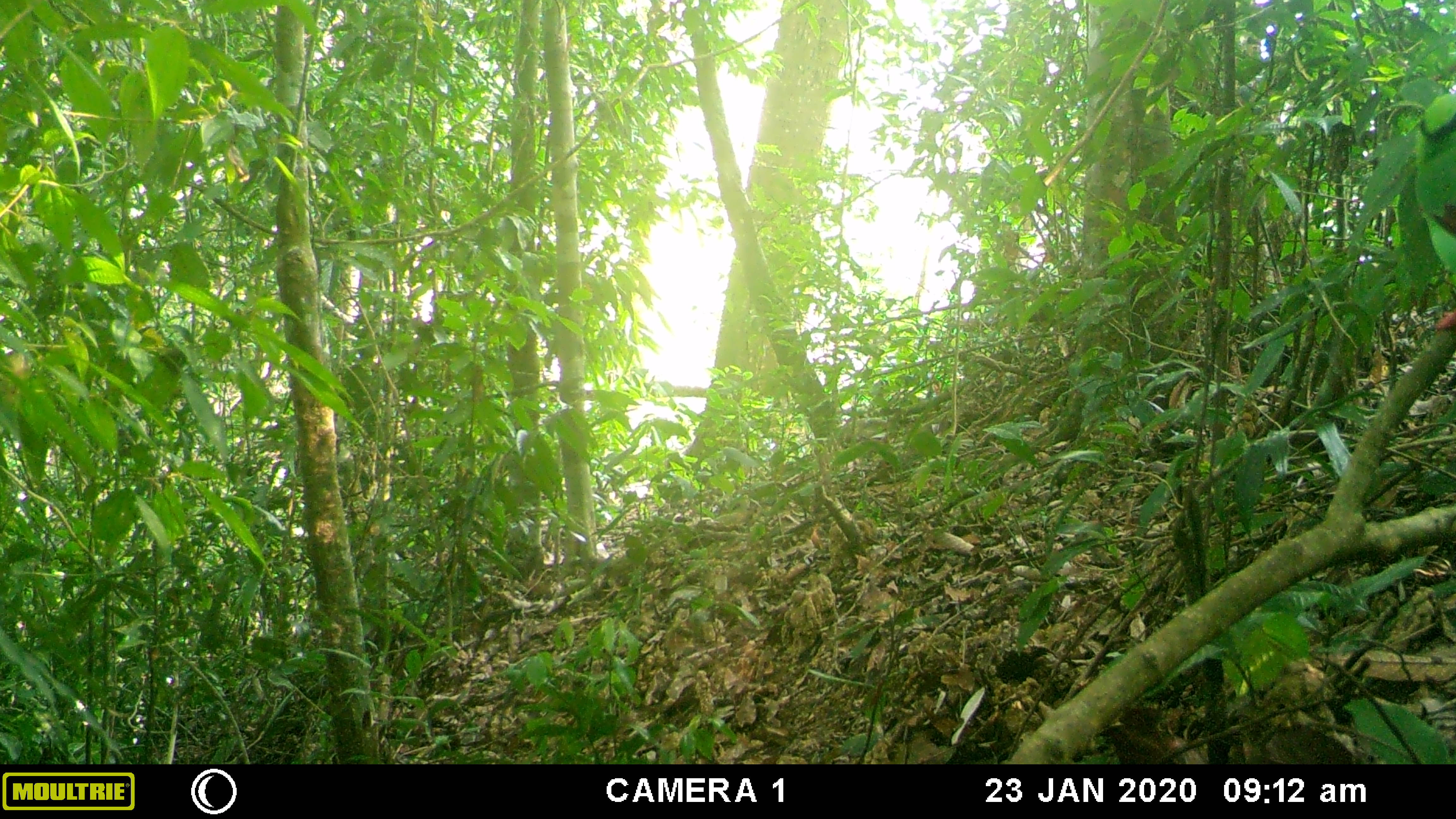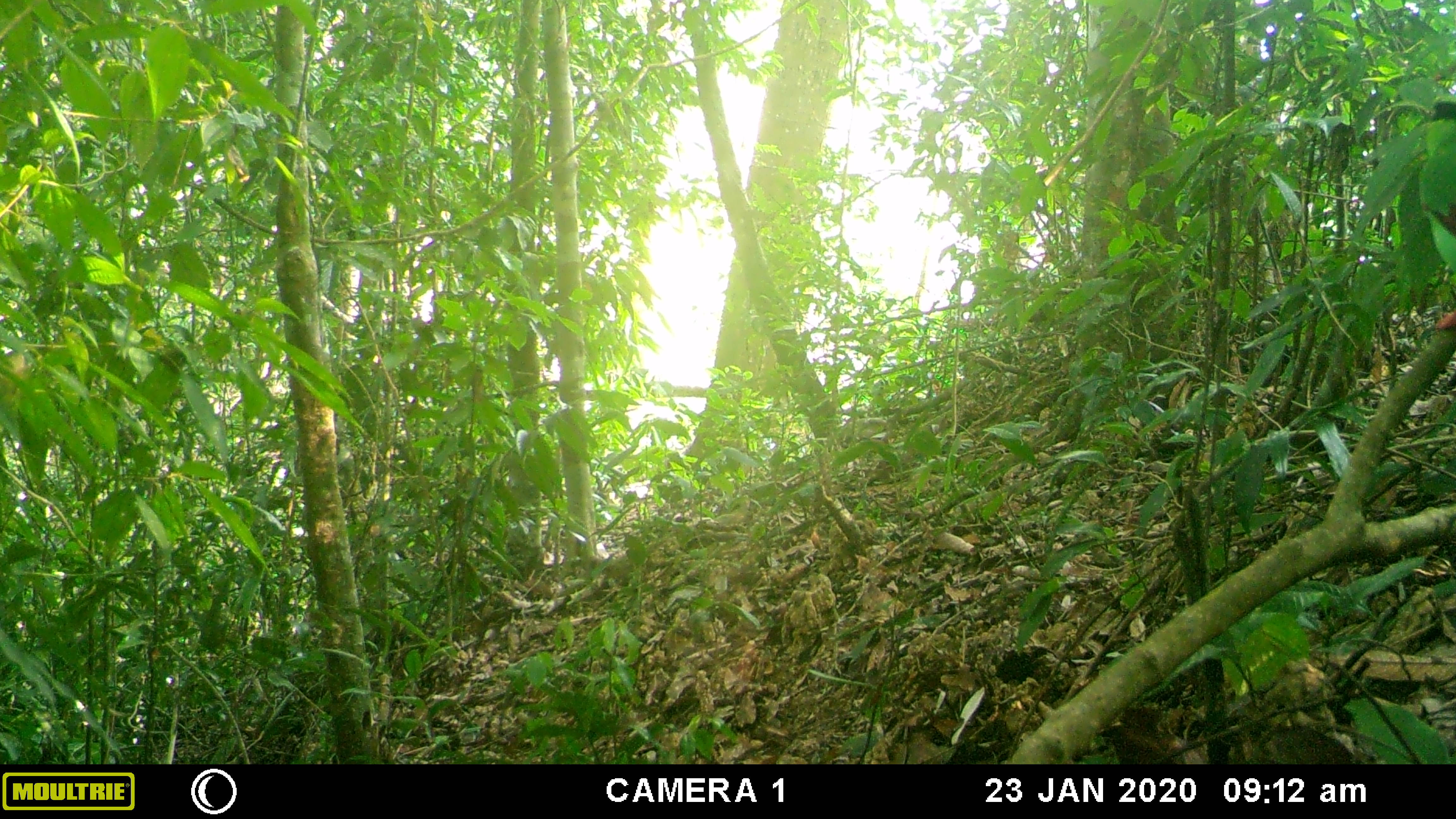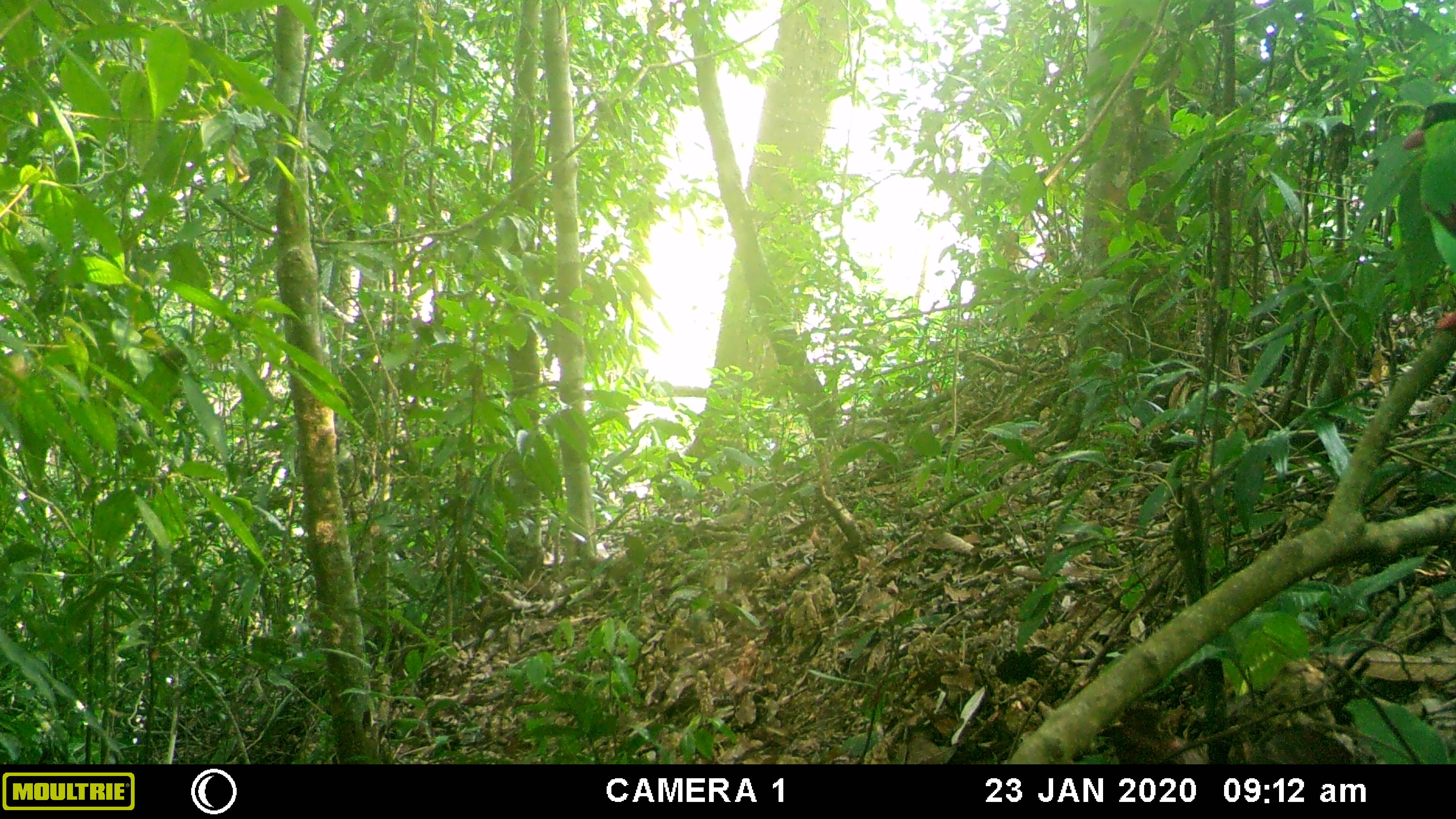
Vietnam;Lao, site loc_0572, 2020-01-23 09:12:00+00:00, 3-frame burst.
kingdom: Animalia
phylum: Chordata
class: Aves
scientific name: Aves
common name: bird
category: unidentified bird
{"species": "unidentified bird (bird) (Aves)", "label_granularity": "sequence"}